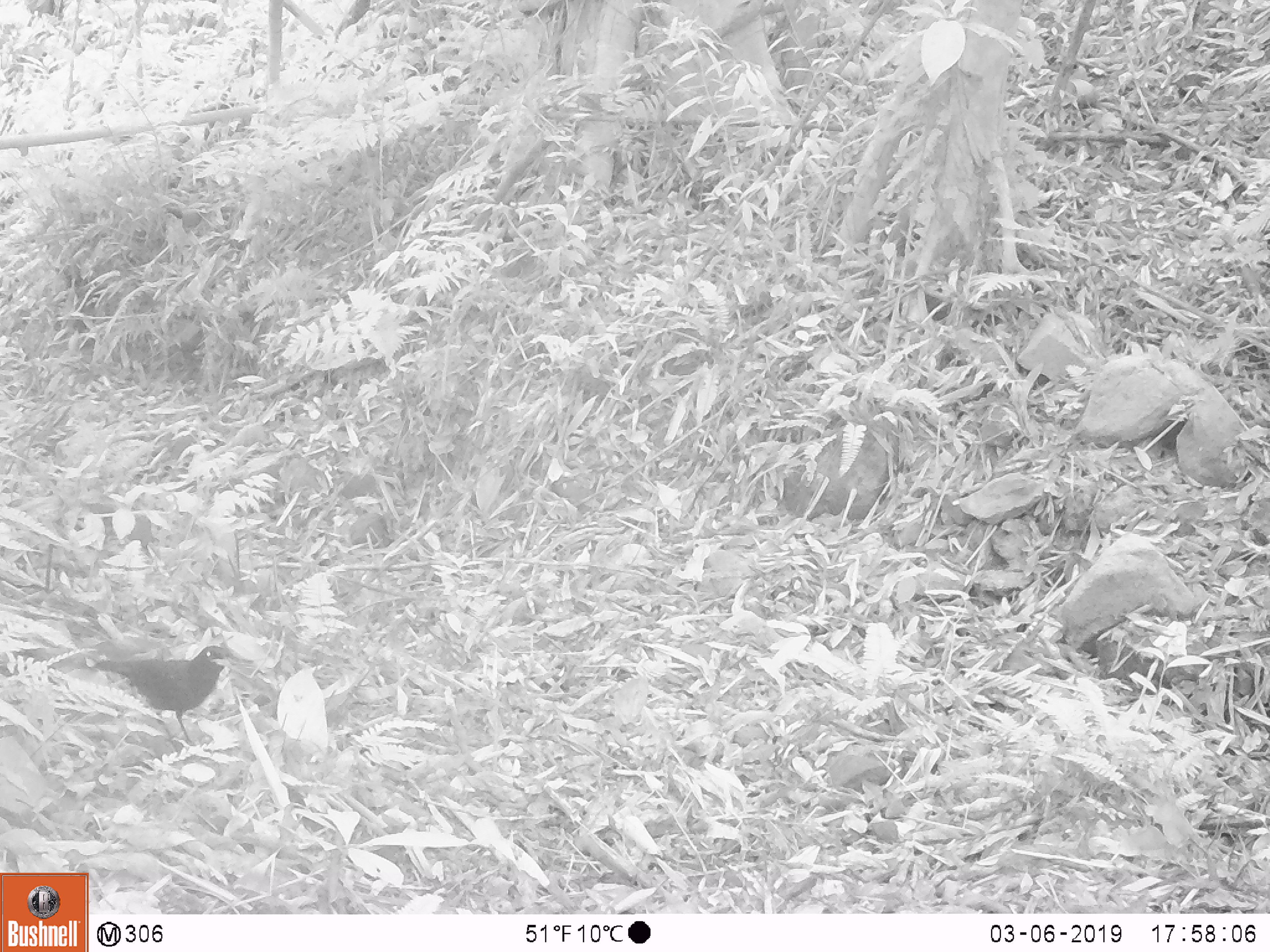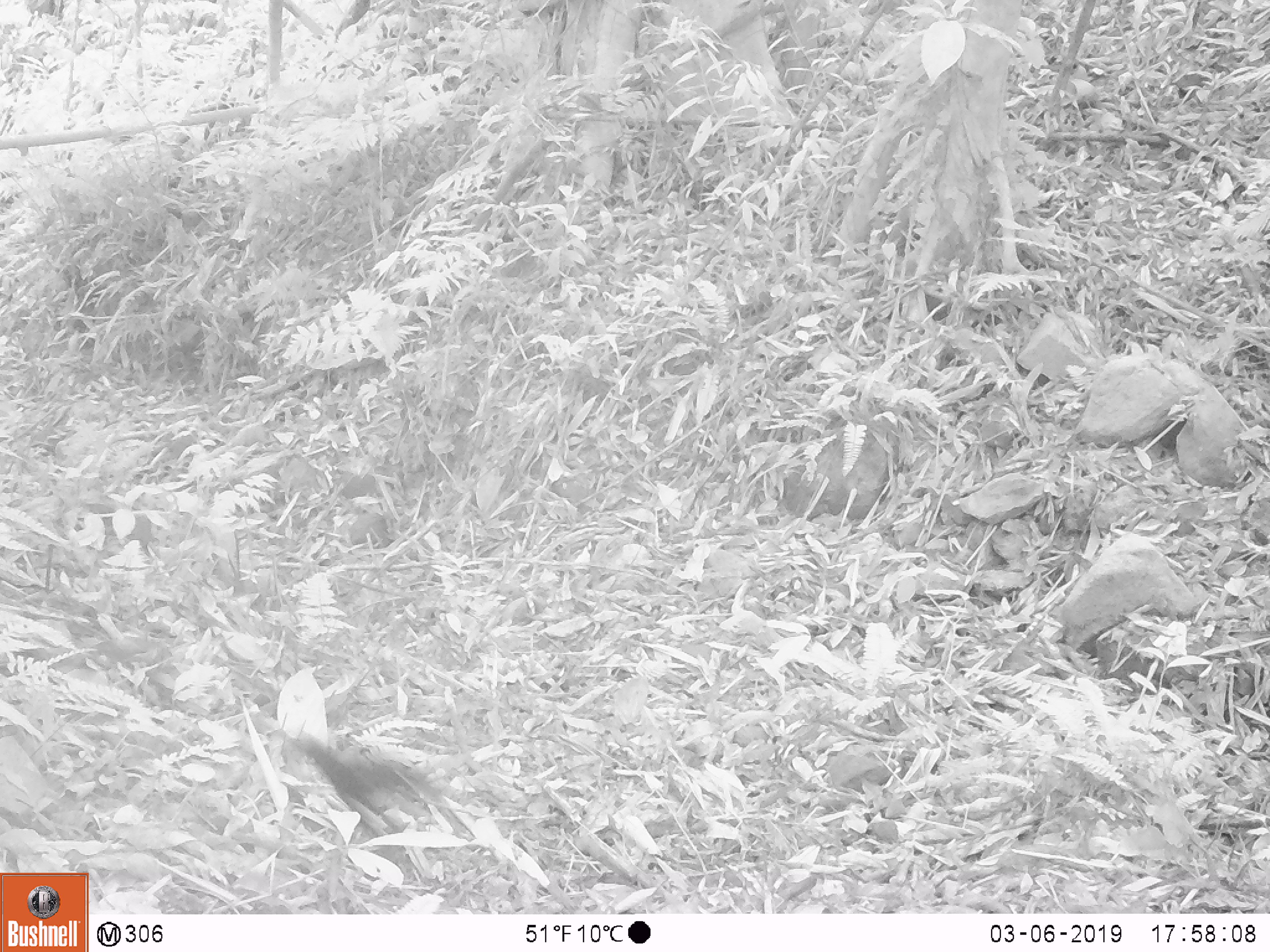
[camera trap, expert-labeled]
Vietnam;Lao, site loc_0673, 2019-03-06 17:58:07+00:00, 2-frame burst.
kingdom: Animalia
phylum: Chordata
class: Aves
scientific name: Aves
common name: bird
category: unidentified bird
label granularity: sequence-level